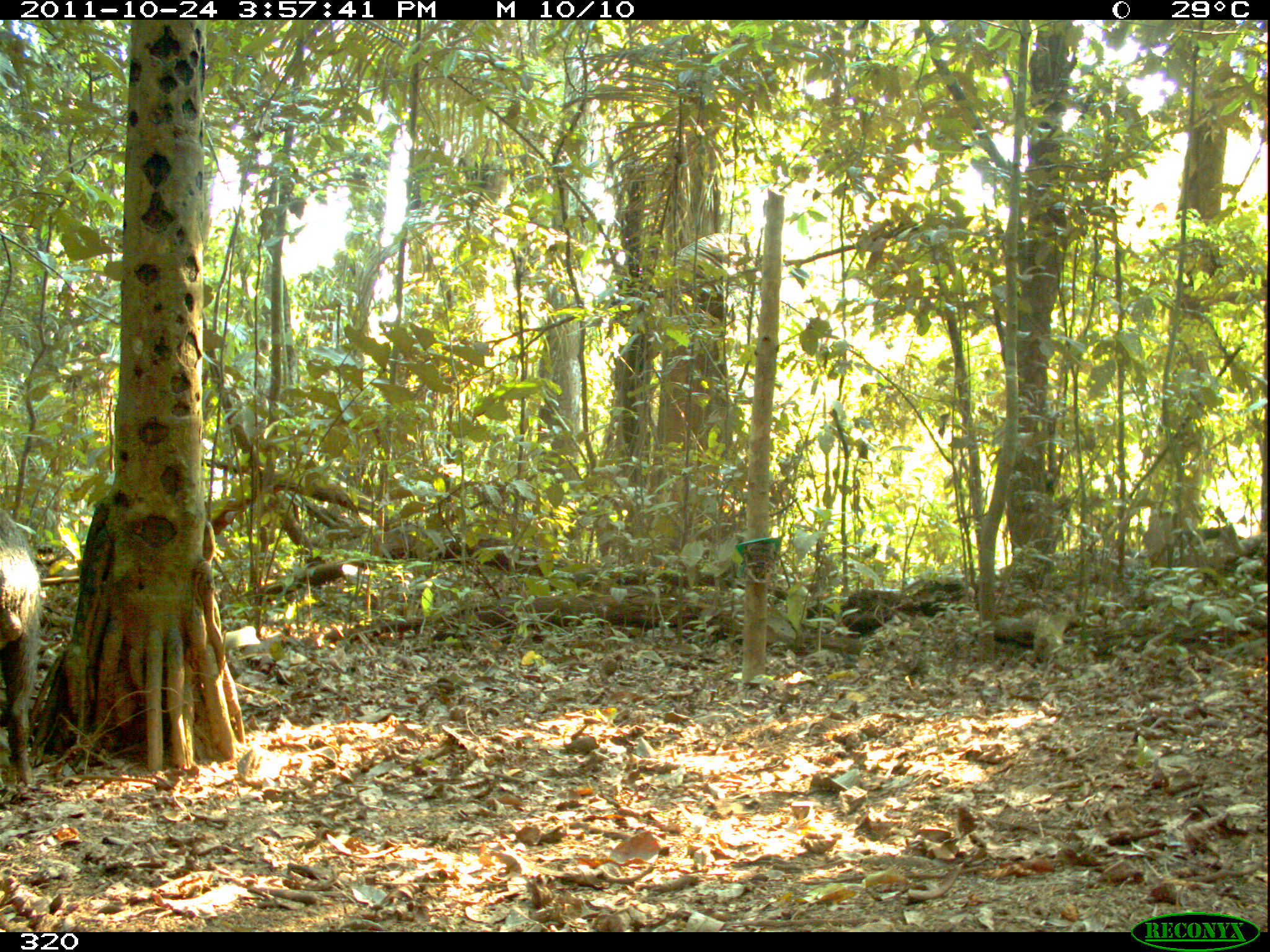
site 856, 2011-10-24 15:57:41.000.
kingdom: Animalia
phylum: Chordata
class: Mammalia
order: Artiodactyla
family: Tayassuidae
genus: Tayassu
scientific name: Tayassu pecari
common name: white-lipped peccary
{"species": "Tayassu pecari (white-lipped peccary)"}